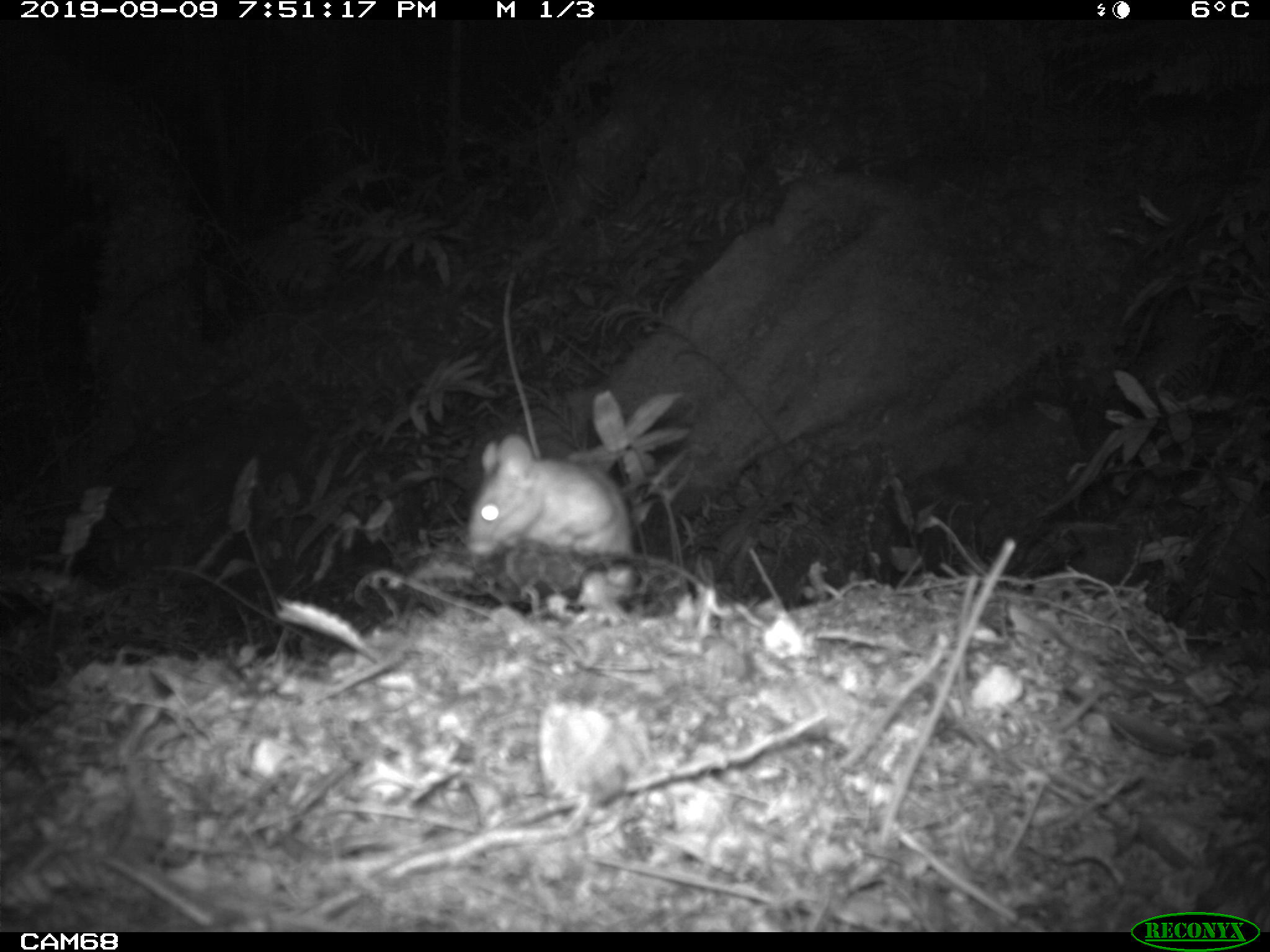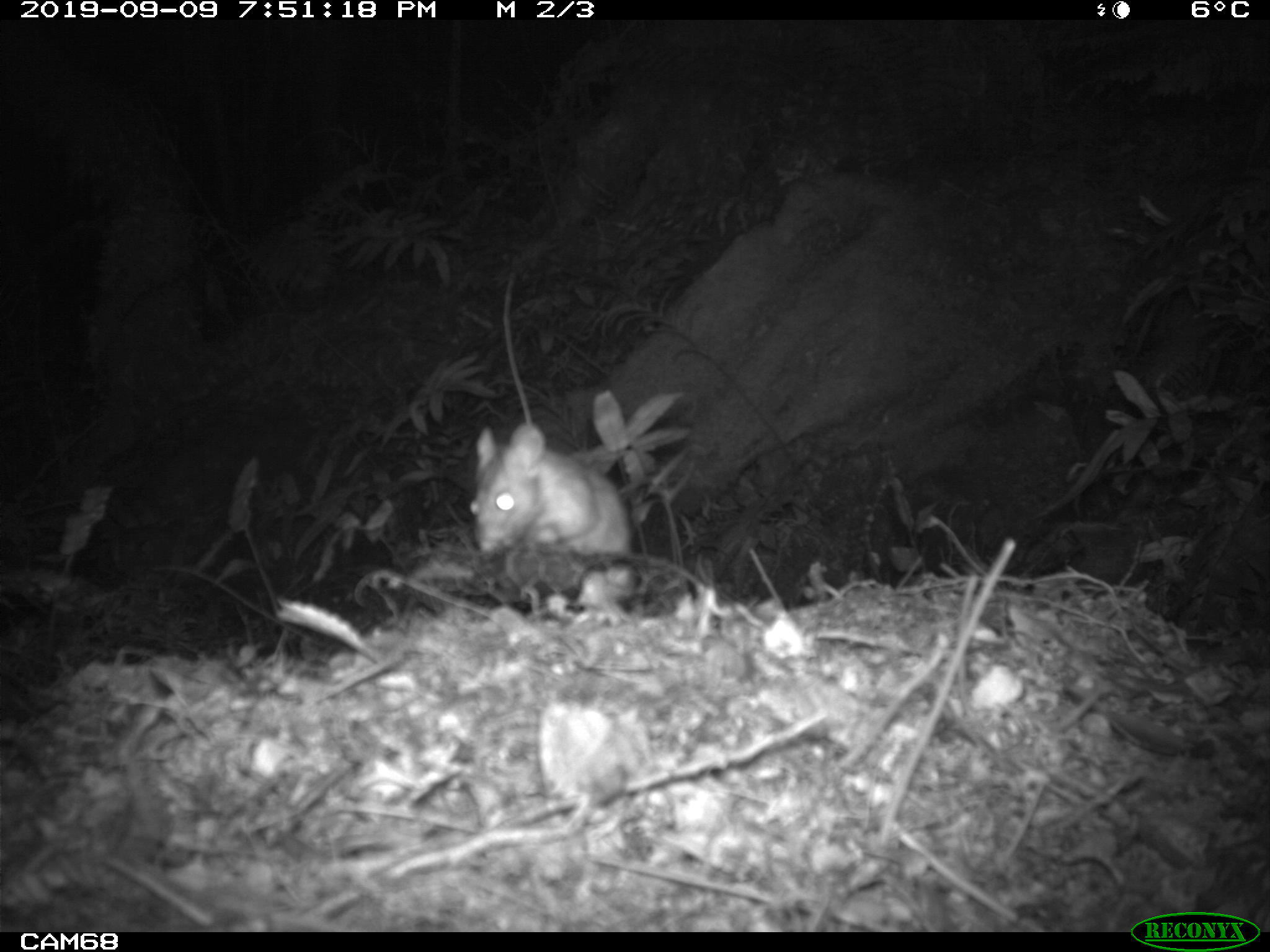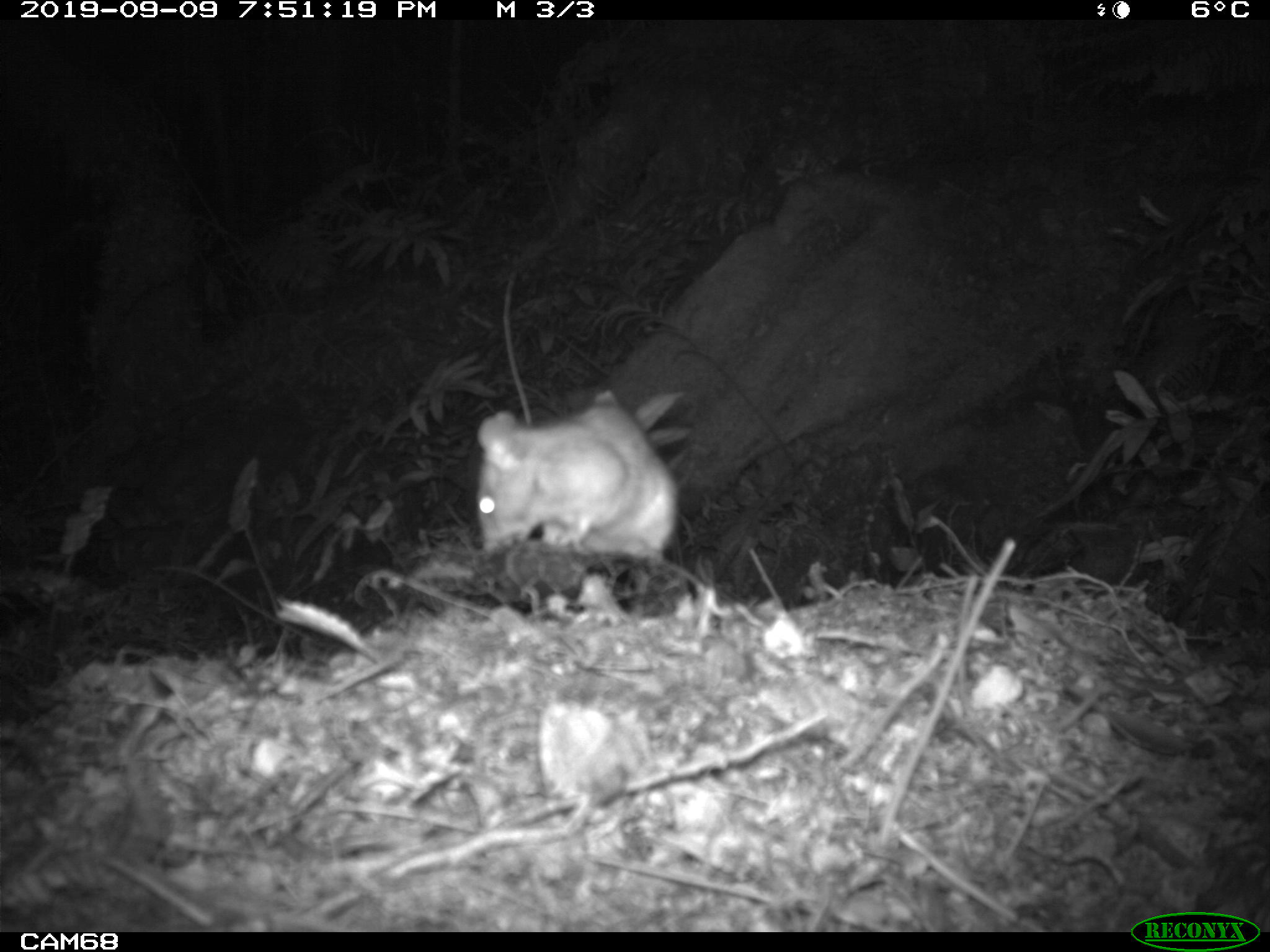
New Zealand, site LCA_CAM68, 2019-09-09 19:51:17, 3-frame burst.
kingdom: Animalia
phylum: Chordata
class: Mammalia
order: Rodentia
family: Muridae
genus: Rattus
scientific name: Rattus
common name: rat